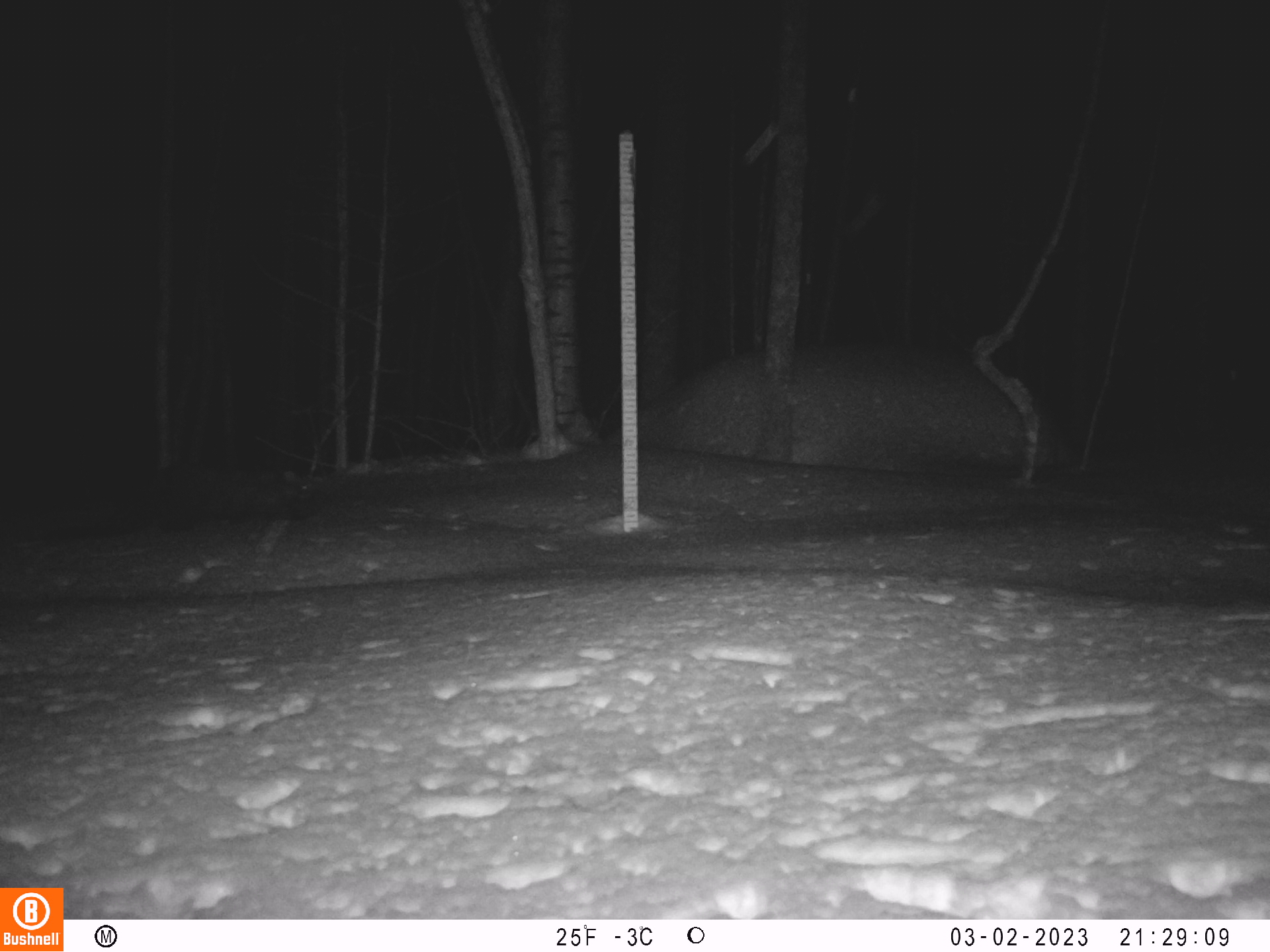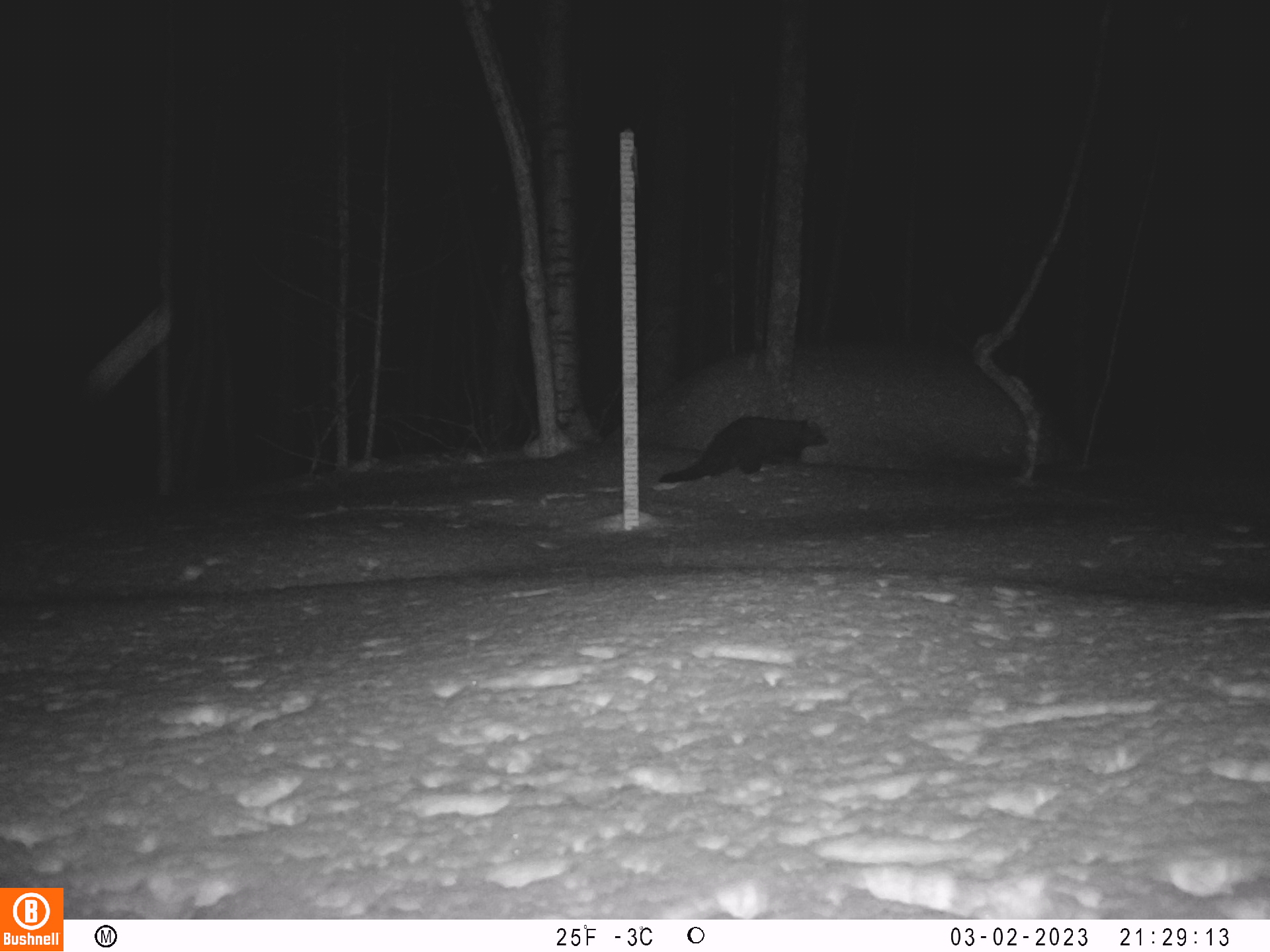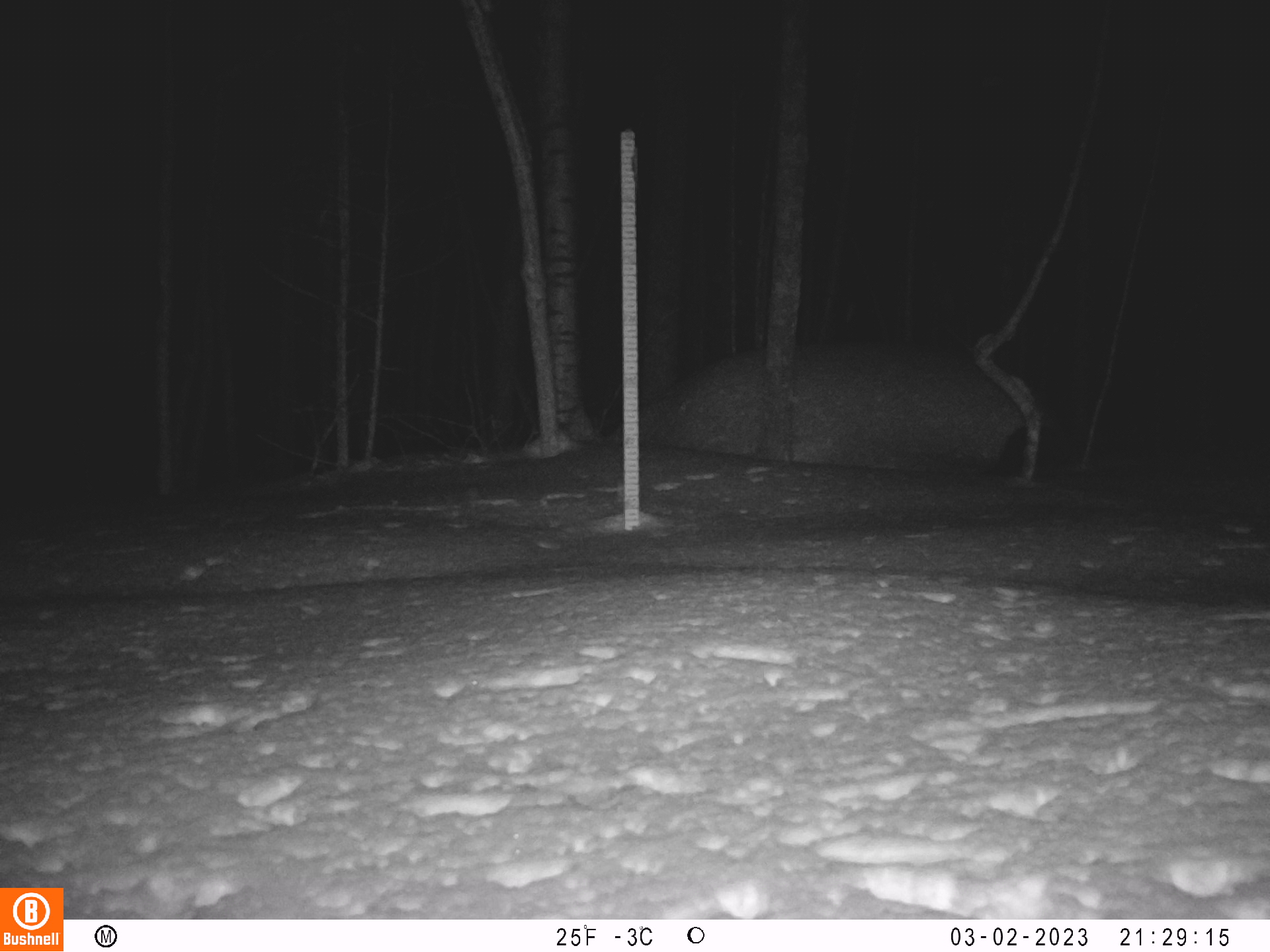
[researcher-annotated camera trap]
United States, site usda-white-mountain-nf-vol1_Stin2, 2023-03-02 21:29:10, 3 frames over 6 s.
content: unidentified animal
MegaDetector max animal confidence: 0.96